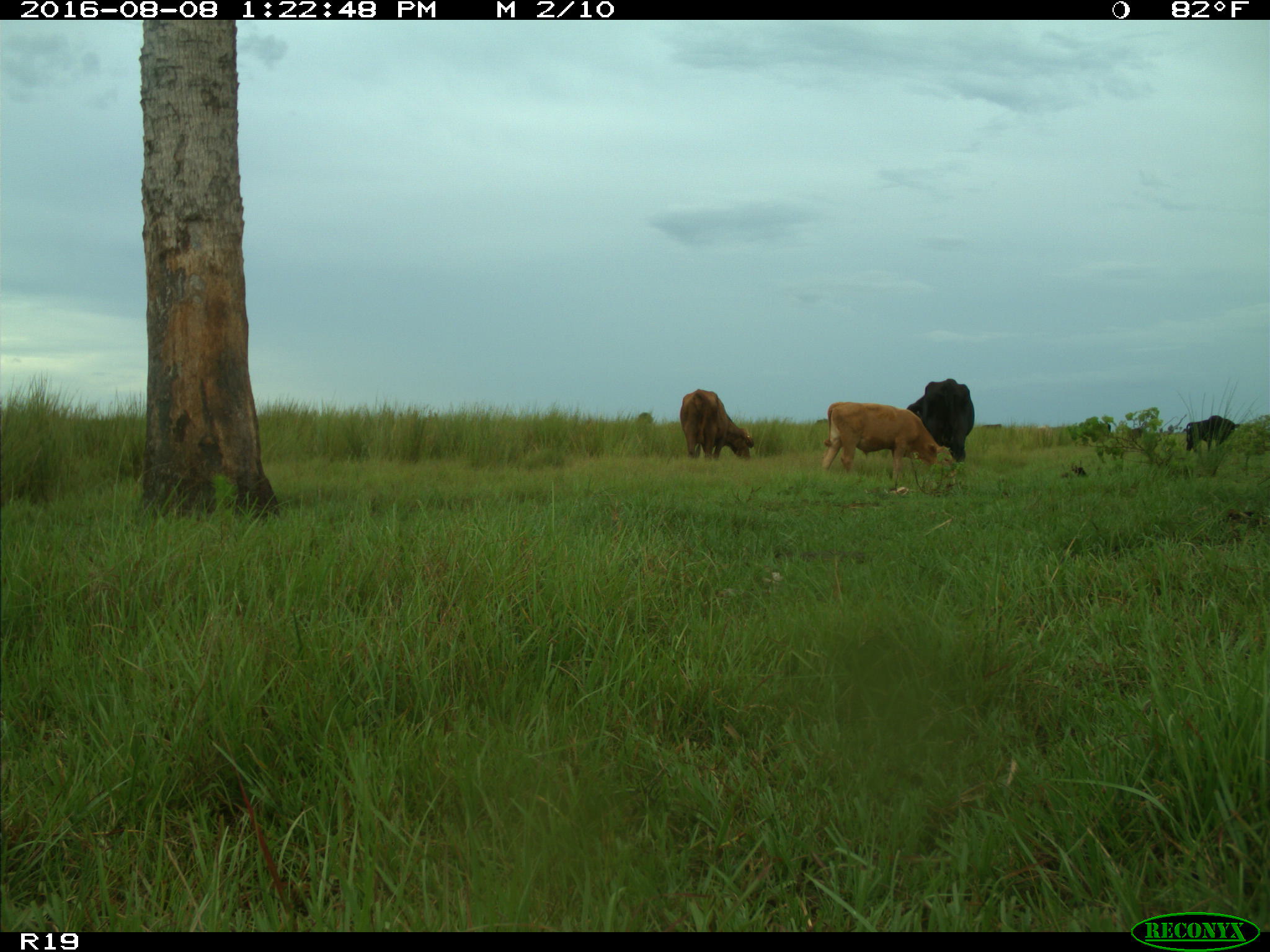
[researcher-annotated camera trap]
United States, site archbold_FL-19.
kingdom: Animalia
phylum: Chordata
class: Mammalia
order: Artiodactyla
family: Bovidae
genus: Bos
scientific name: Bos taurus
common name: domestic cow